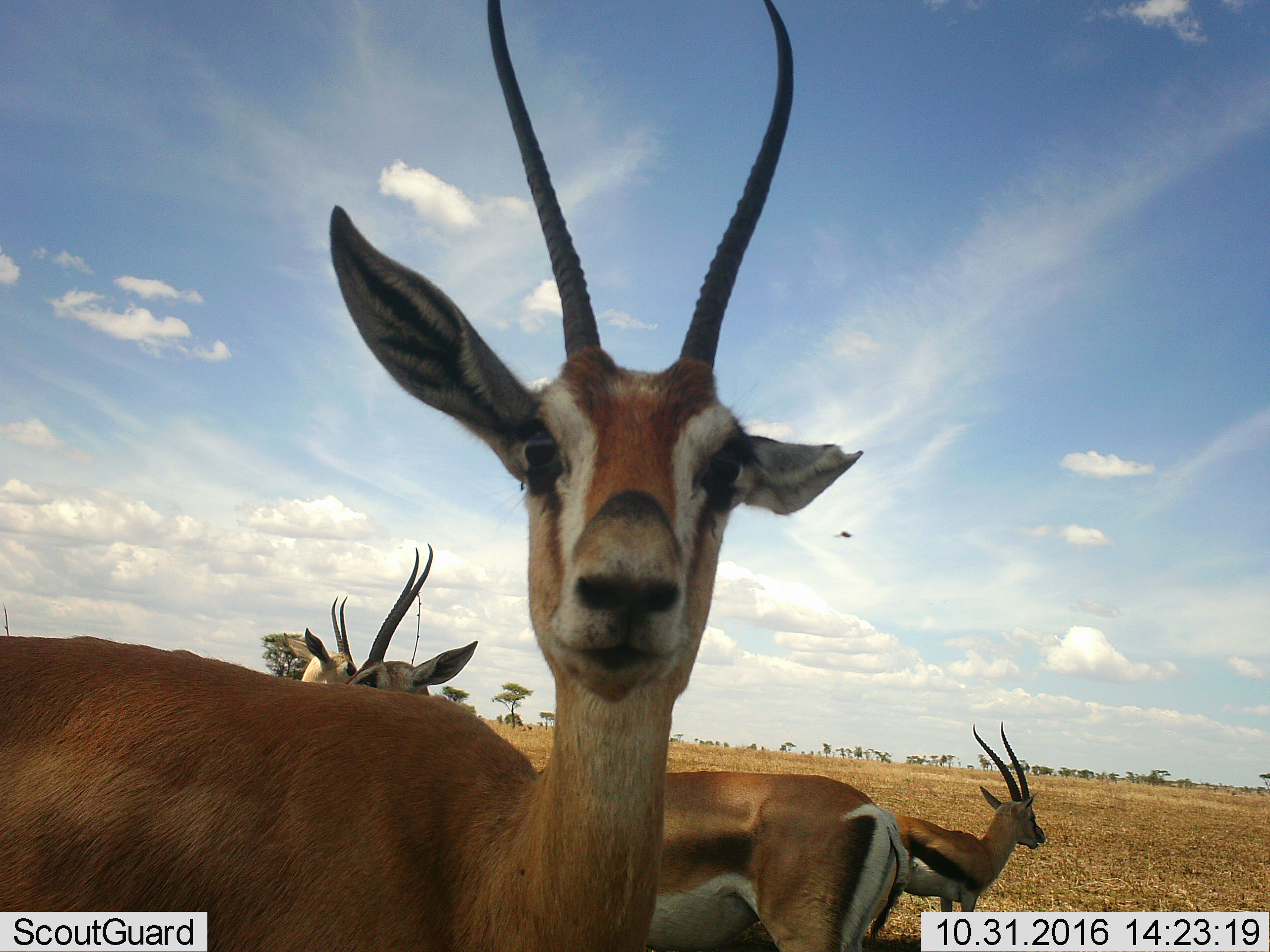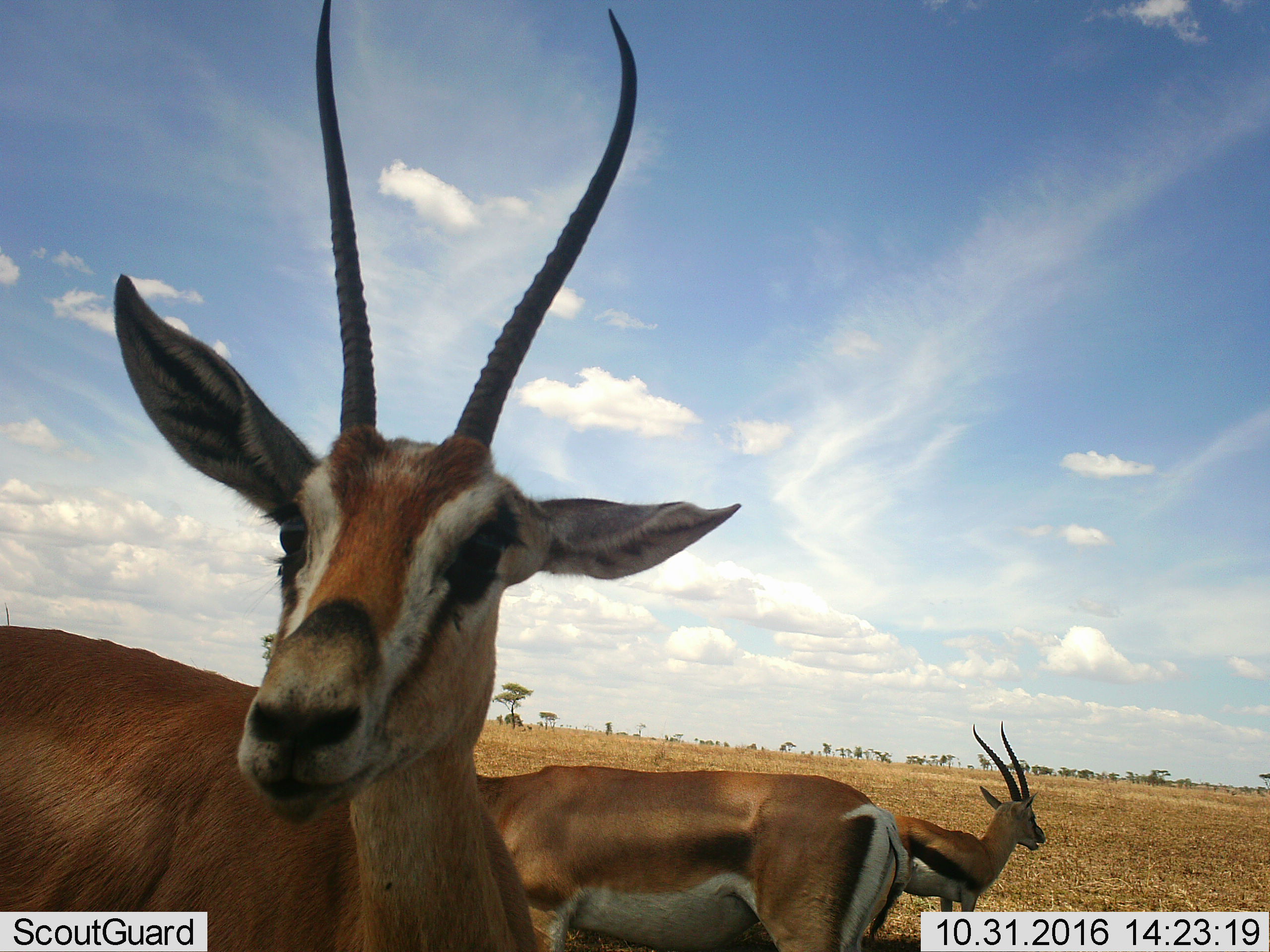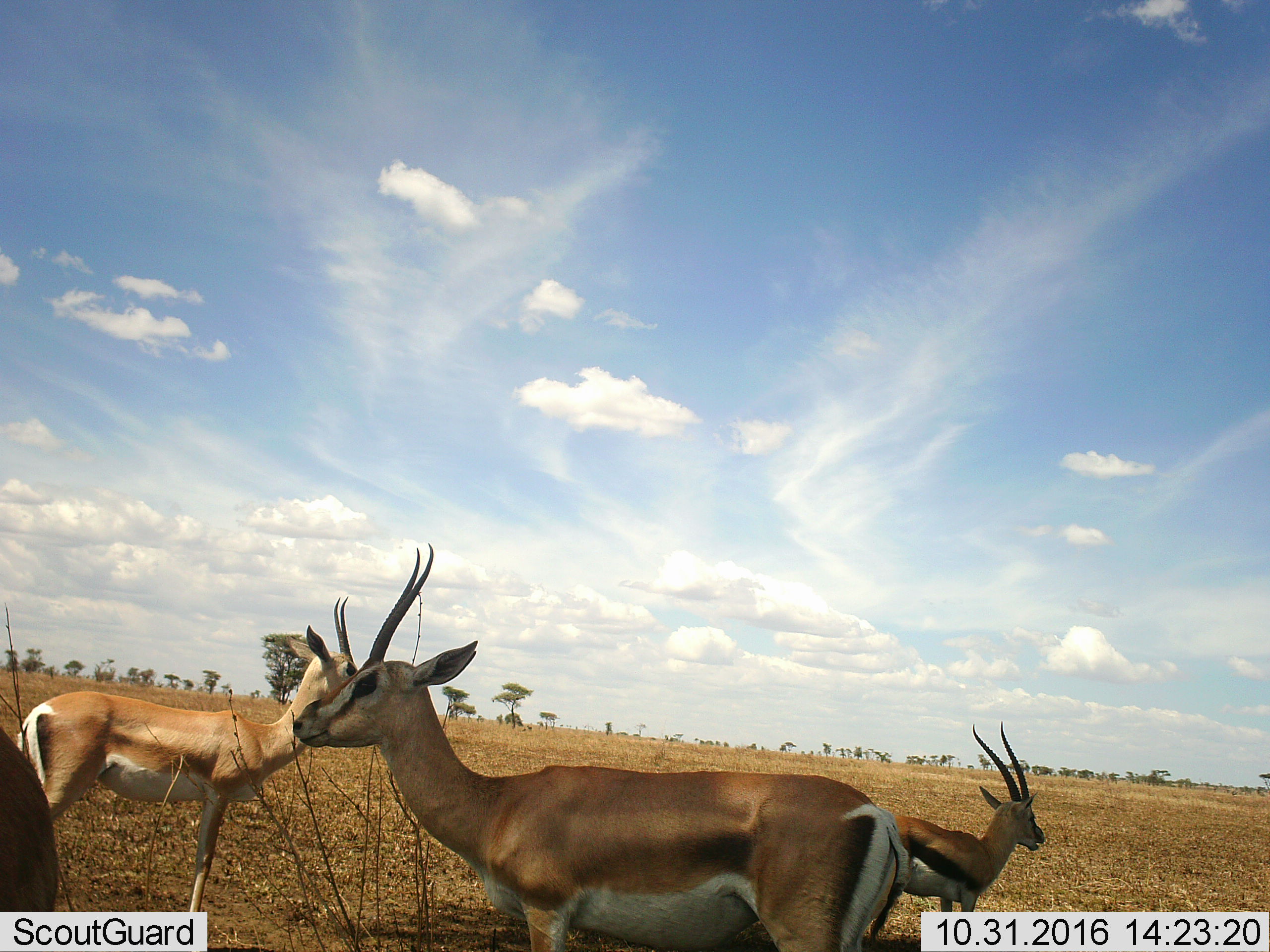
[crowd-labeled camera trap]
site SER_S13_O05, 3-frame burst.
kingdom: Animalia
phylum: Chordata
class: Mammalia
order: Artiodactyla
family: Bovidae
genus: Eudorcas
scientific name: Eudorcas thomsonii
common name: thomson's gazelle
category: gazellethomsons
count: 3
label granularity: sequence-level